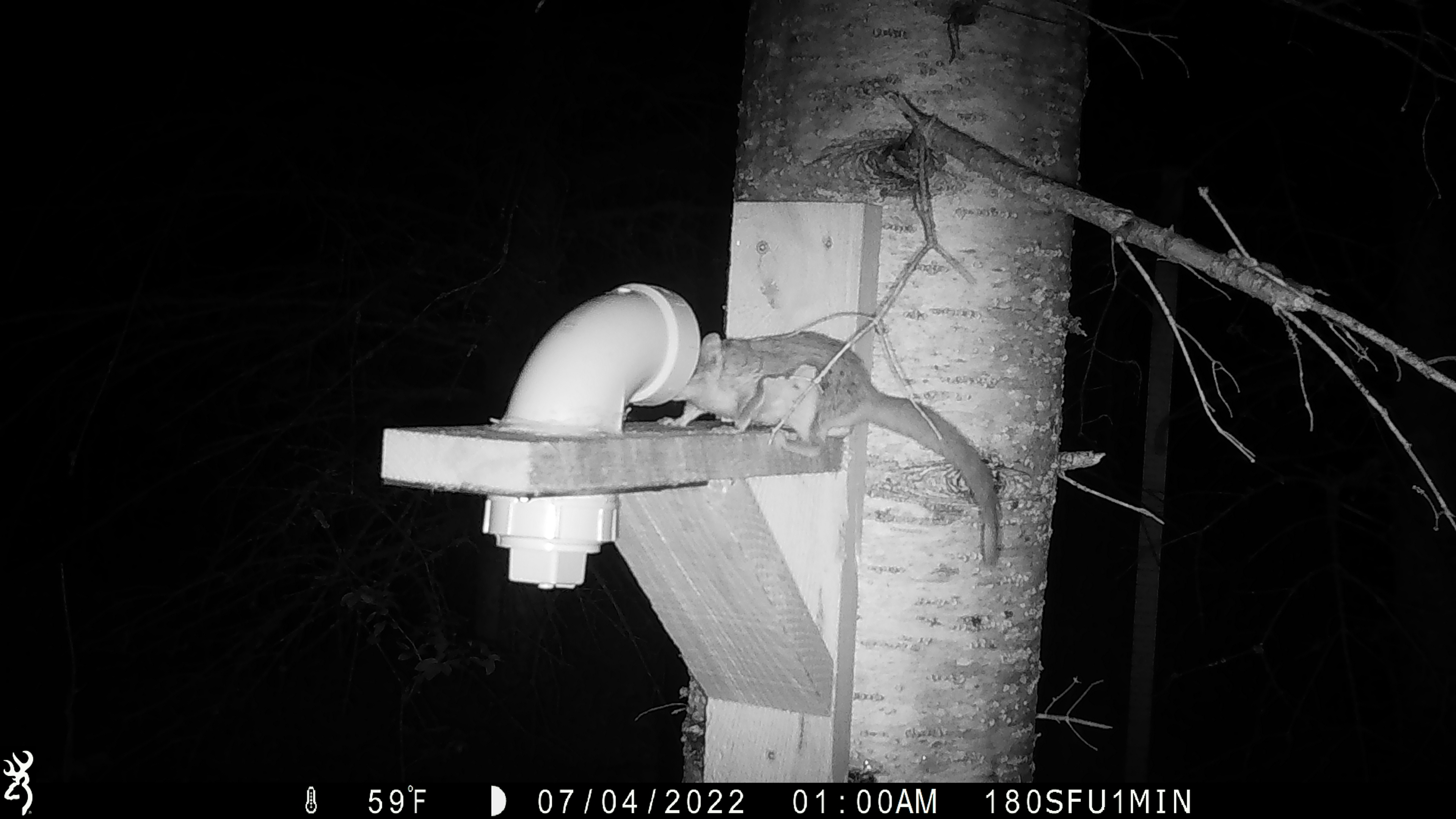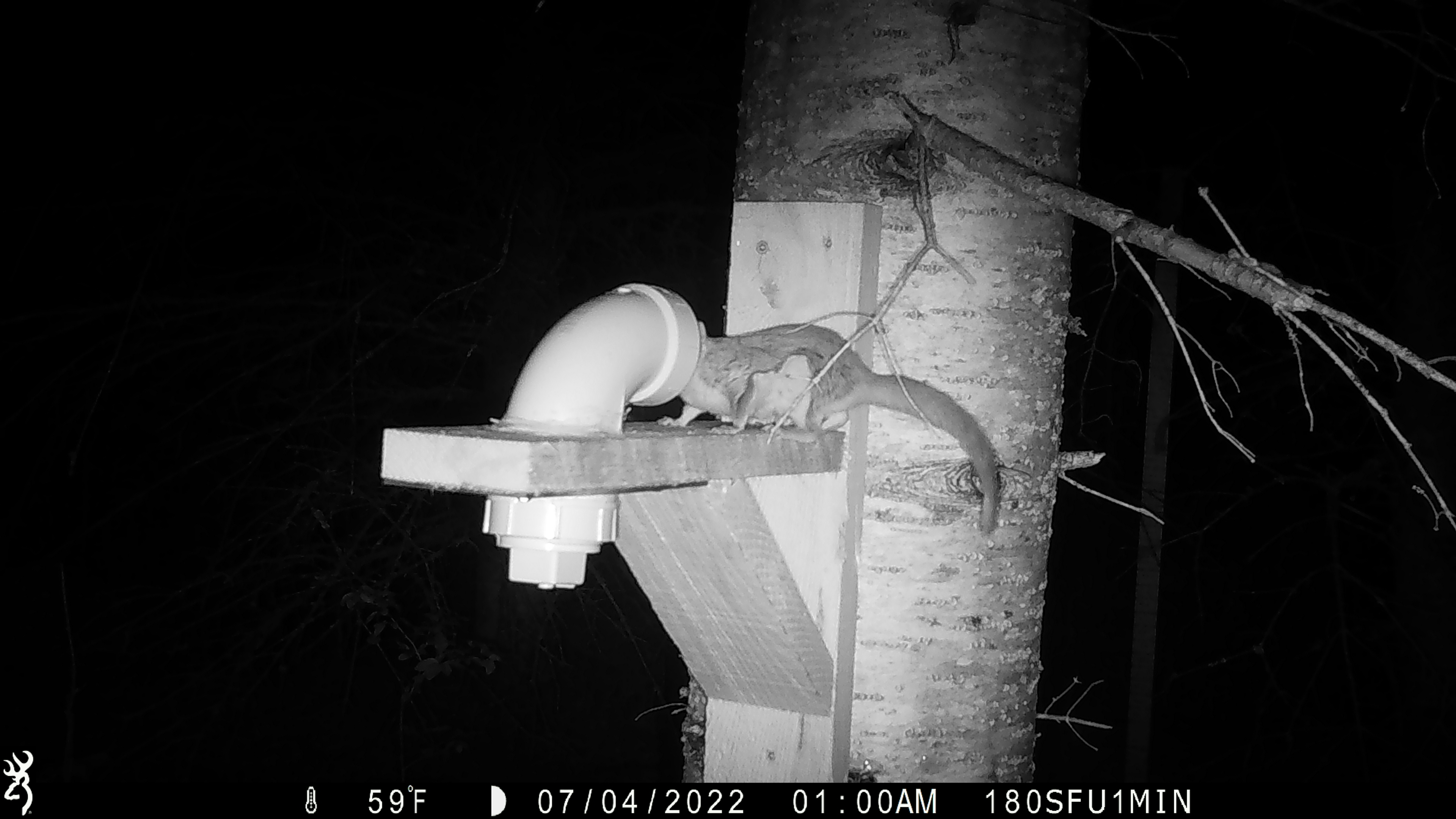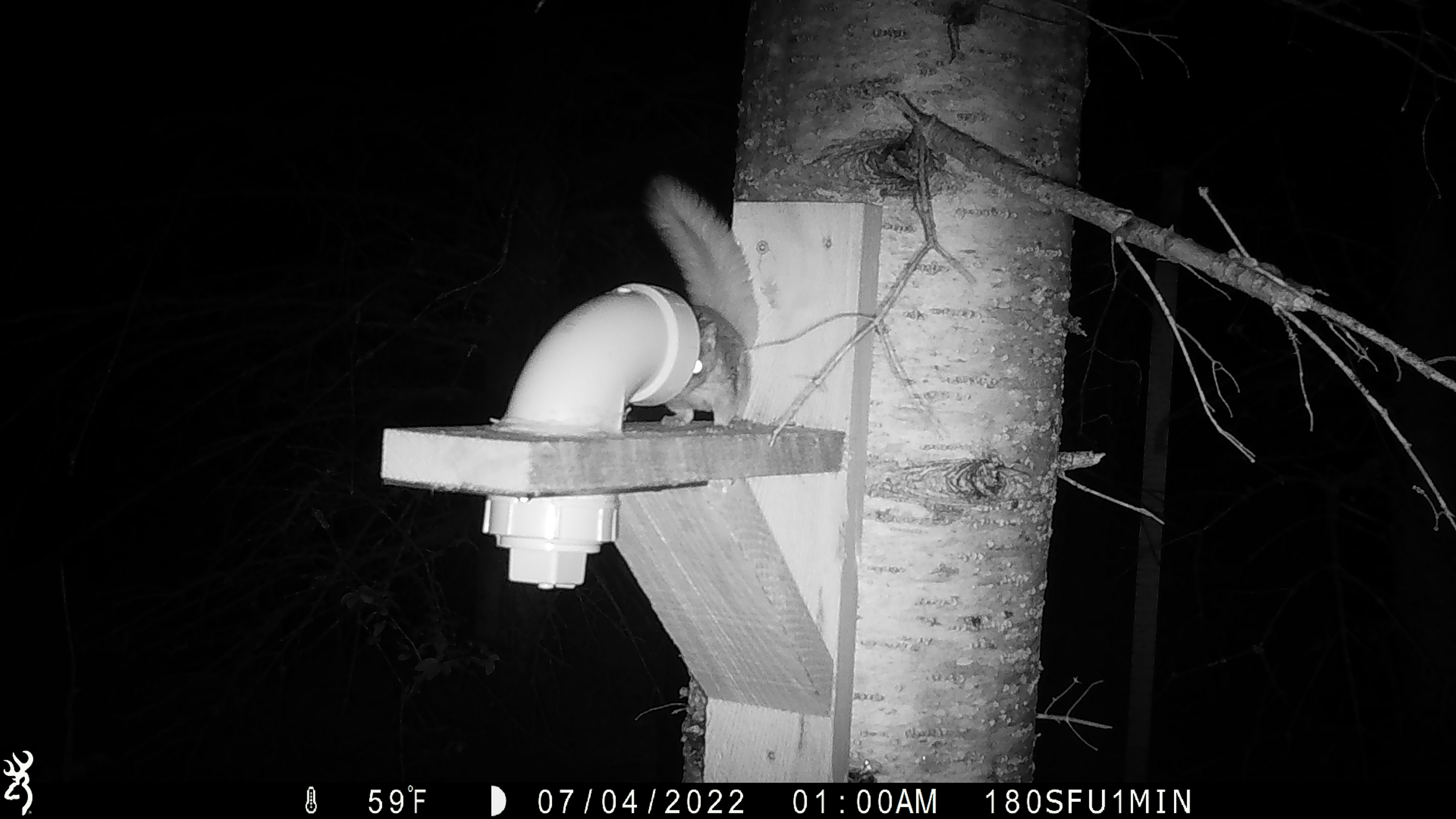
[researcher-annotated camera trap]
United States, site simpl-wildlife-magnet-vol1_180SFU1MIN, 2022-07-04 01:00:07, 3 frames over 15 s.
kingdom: Animalia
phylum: Chordata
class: Mammalia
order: Rodentia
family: Sciuridae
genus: Glaucomys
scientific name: Glaucomys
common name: flying squirrel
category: flying squirrel sp.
Flying squirrel sp. (flying squirrel) (Glaucomys).